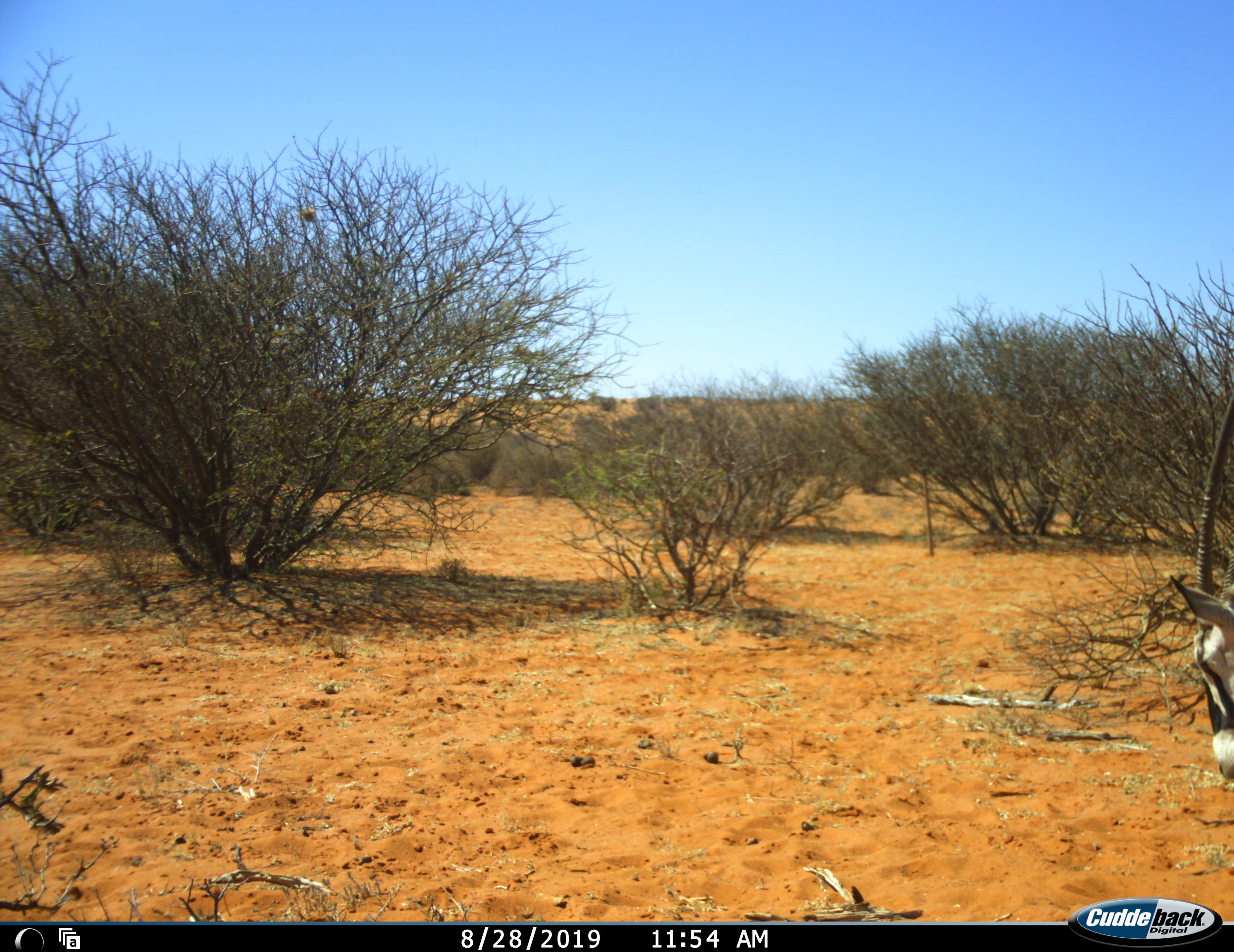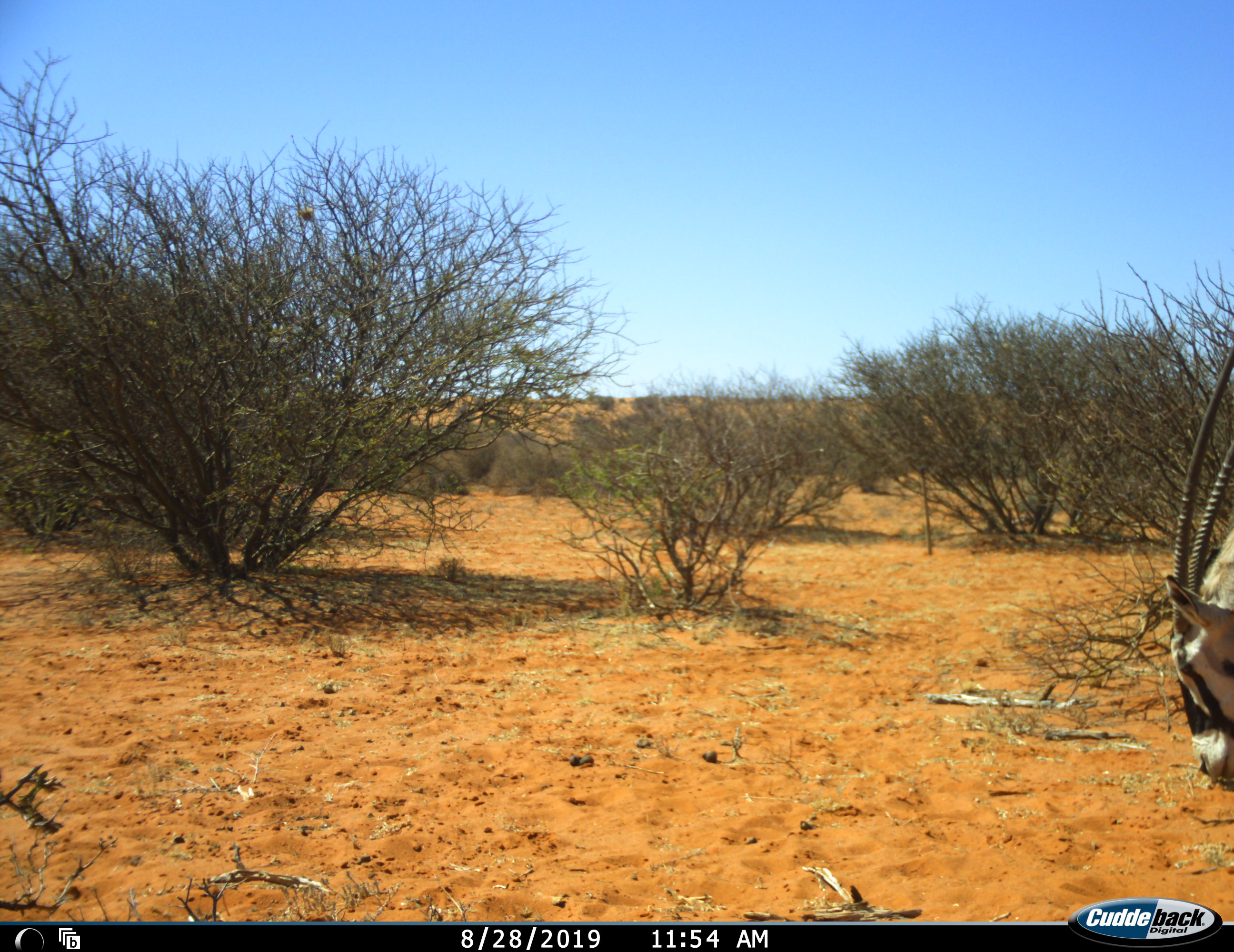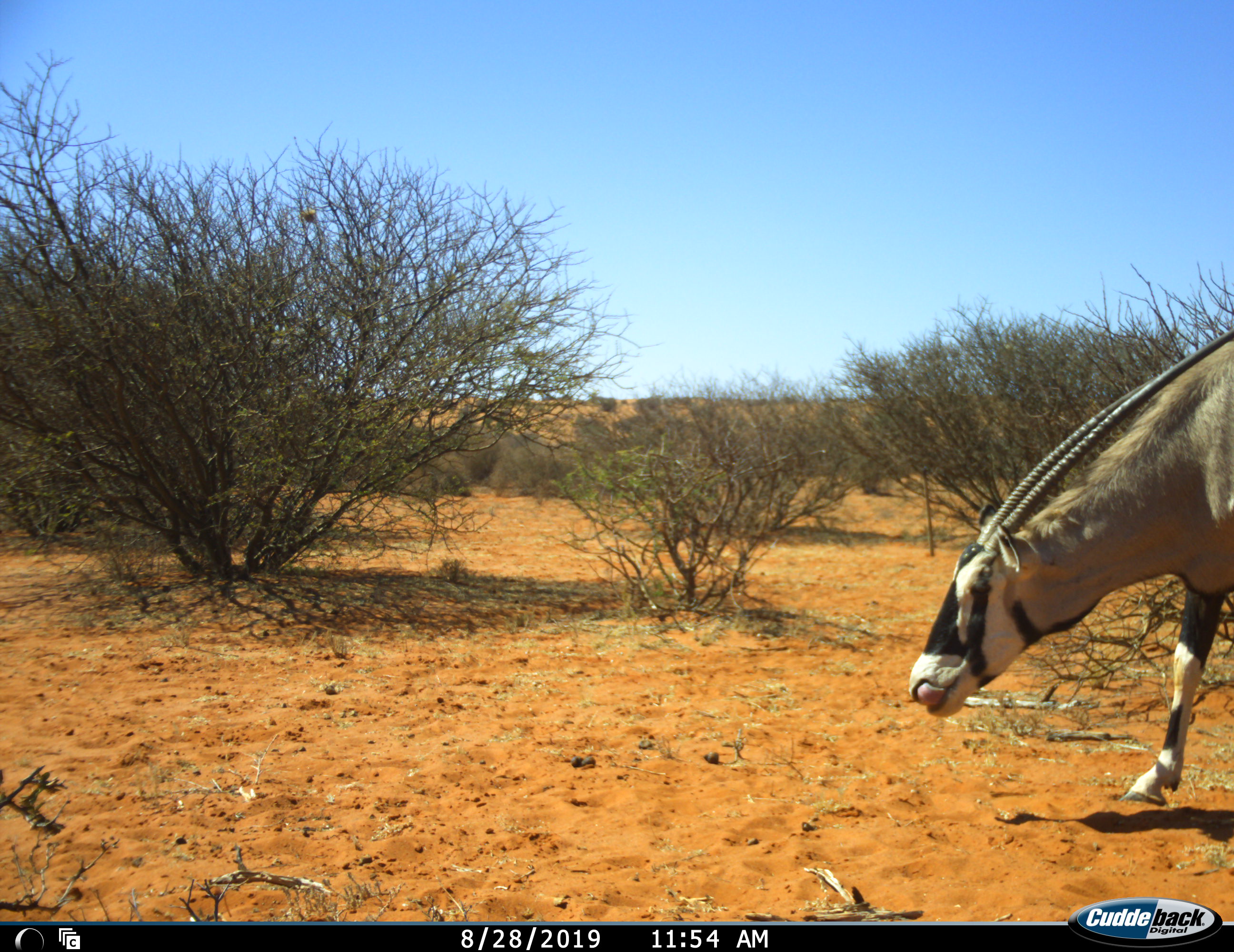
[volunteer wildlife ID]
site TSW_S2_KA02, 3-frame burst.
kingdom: Animalia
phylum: Chordata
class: Mammalia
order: Artiodactyla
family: Bovidae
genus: Oryx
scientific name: Oryx gazella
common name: gemsbok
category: oryx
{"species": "oryx (gemsbok) (Oryx gazella)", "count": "1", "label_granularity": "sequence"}